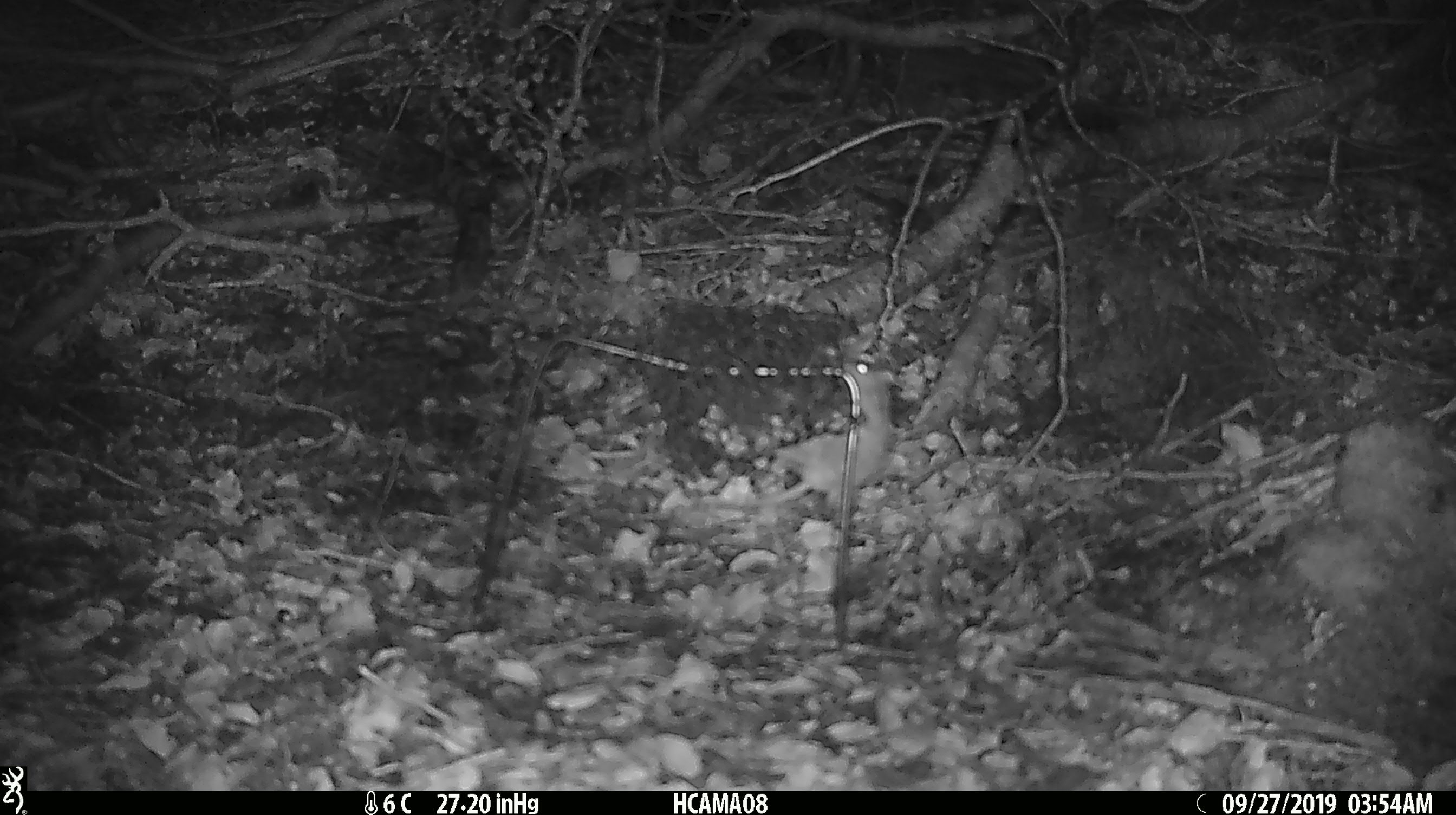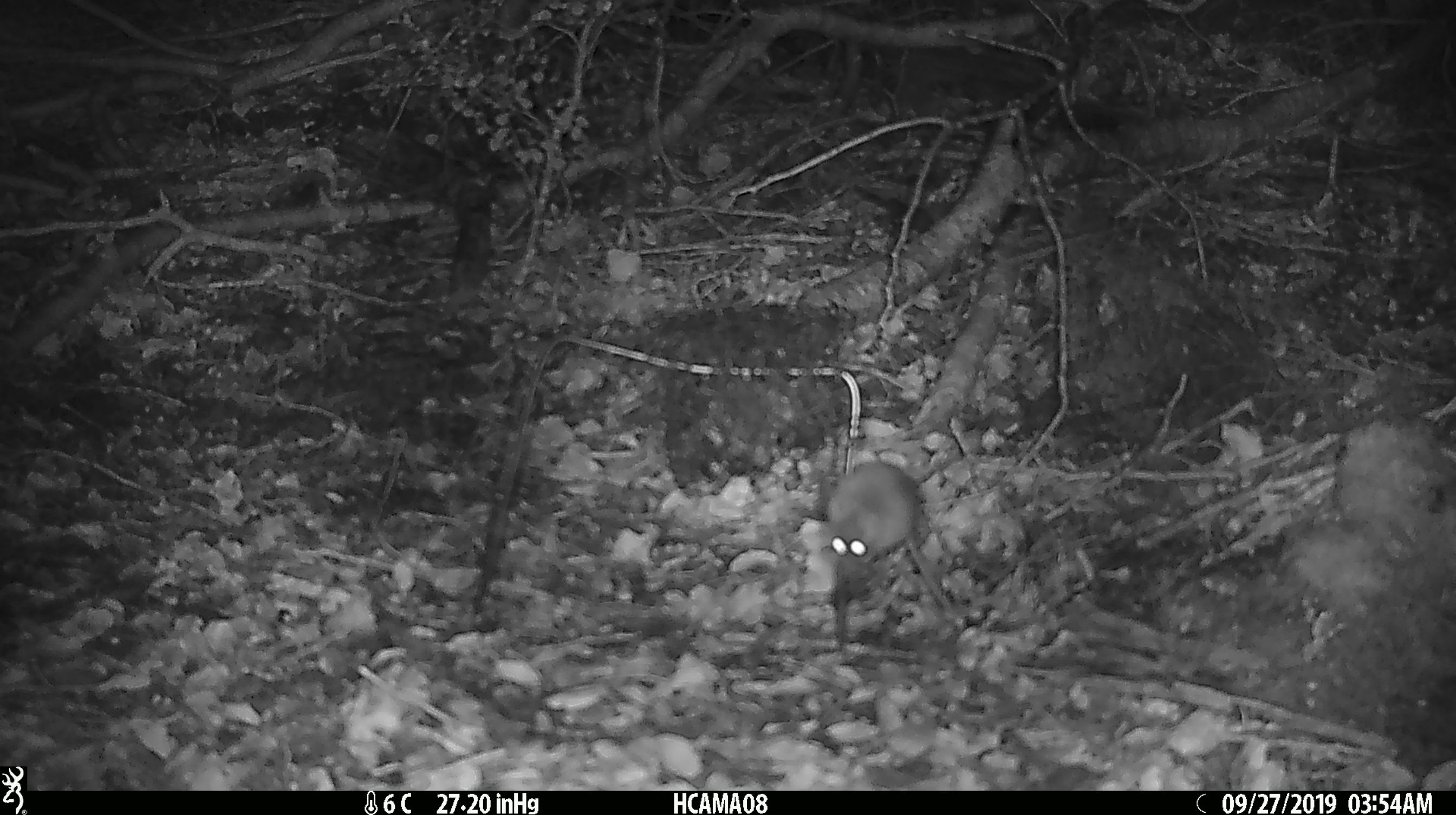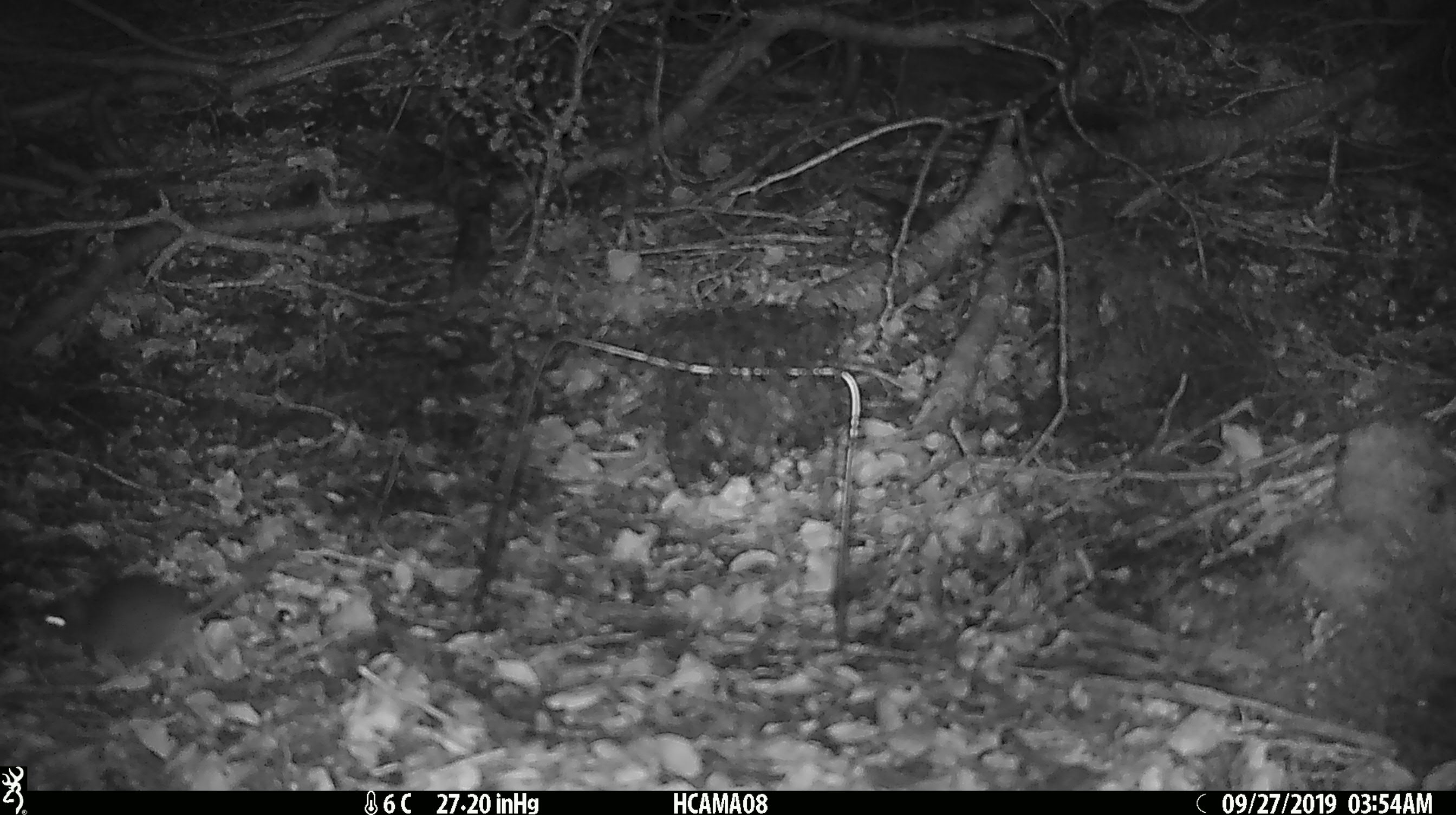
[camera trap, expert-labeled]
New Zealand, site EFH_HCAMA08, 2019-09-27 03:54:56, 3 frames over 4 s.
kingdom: Animalia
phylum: Chordata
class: Mammalia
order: Rodentia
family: Muridae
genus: Mus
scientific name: Mus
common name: mouse